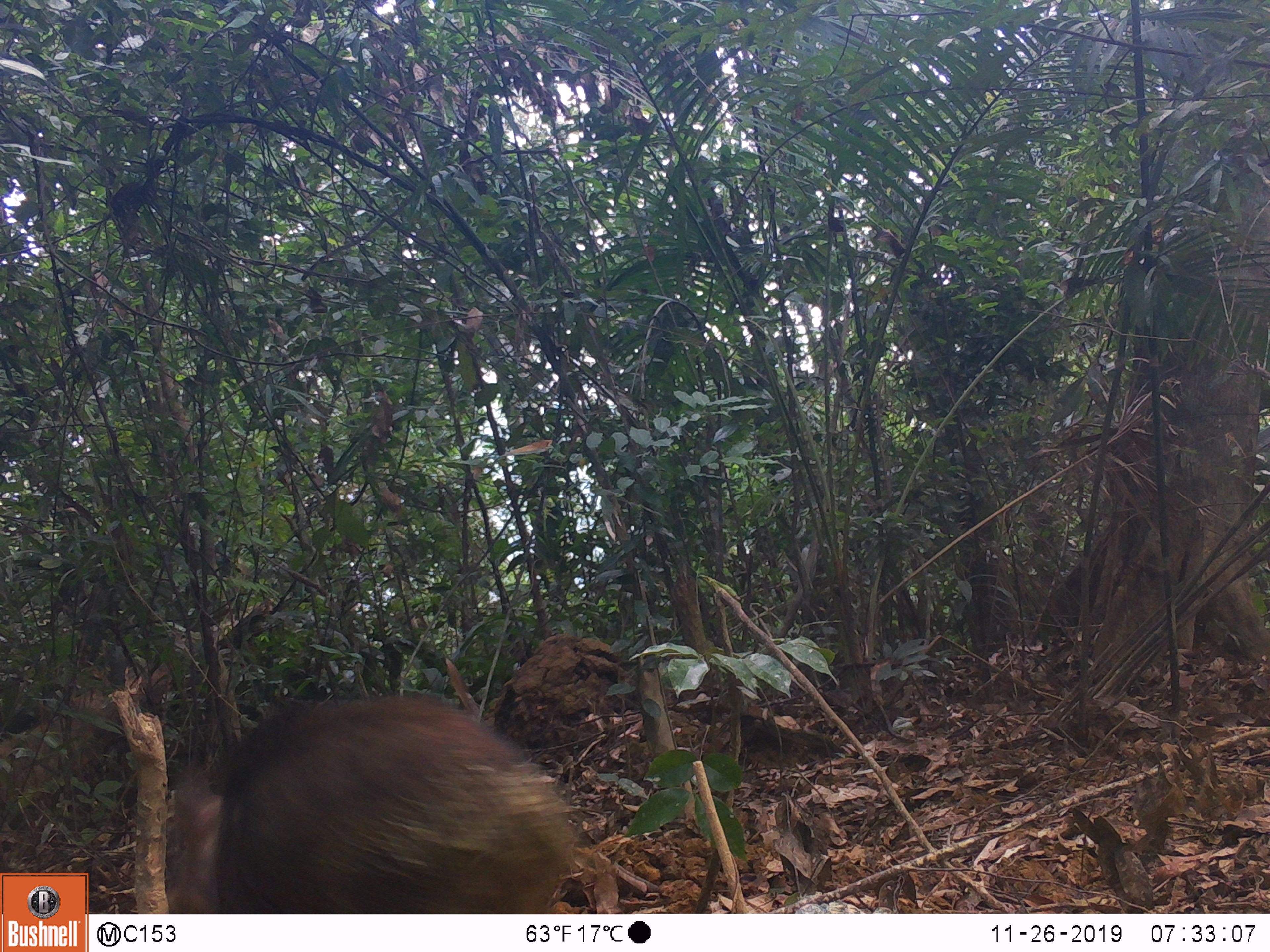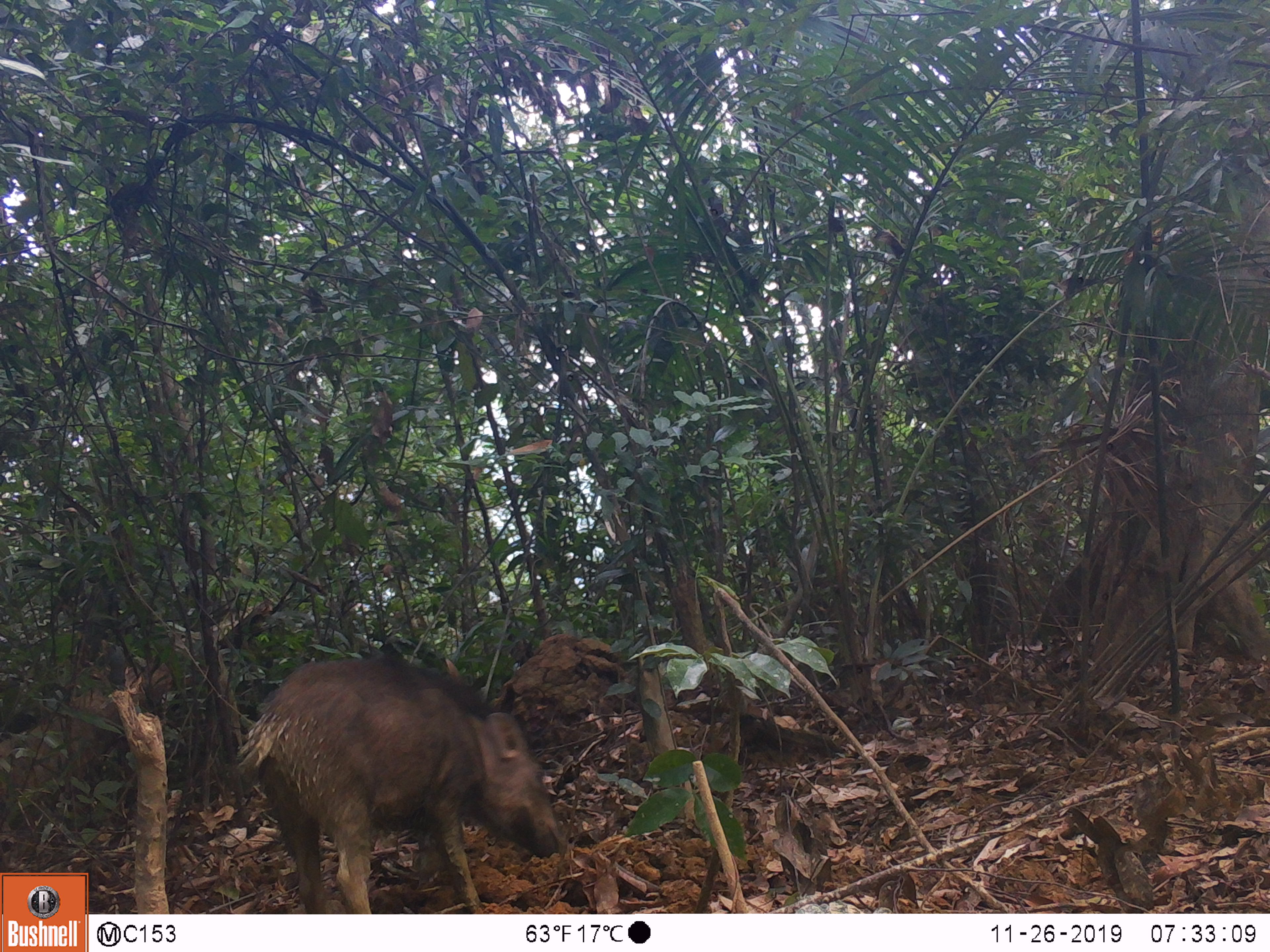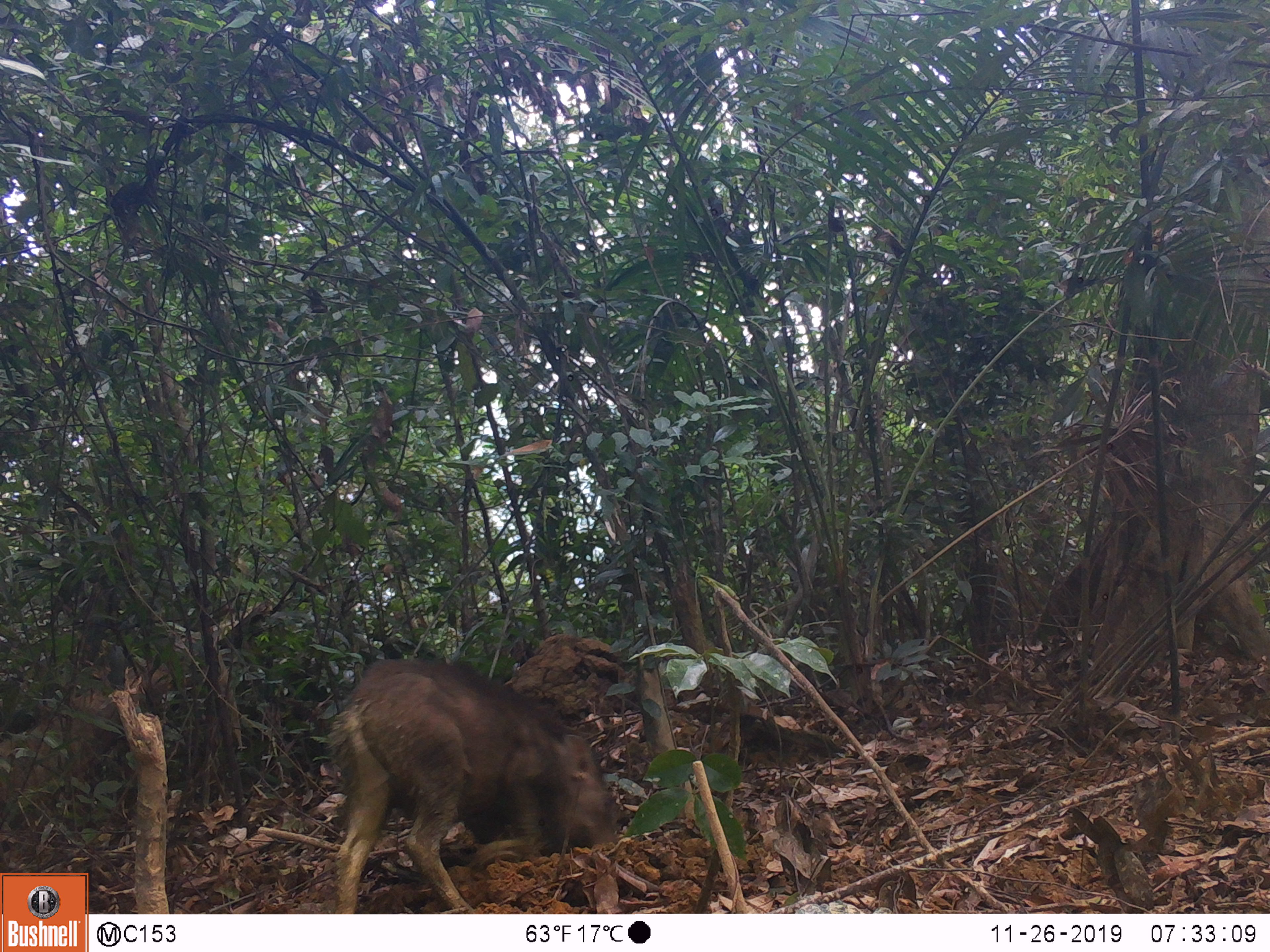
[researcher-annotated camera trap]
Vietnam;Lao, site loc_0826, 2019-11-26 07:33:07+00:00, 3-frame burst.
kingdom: Animalia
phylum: Chordata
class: Mammalia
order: Artiodactyla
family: Suidae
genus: Sus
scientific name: Sus scrofa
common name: eurasian wild pig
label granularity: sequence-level